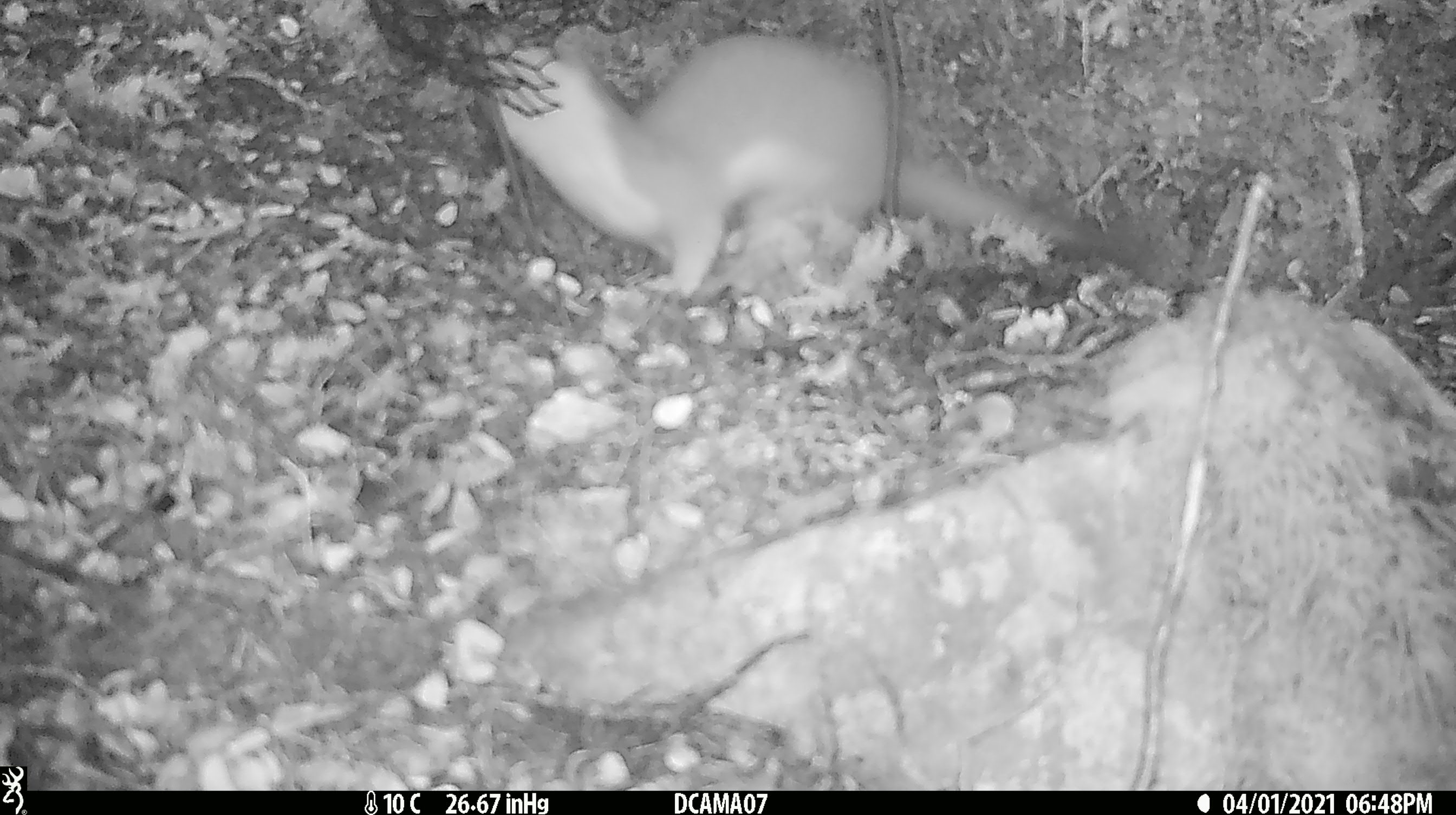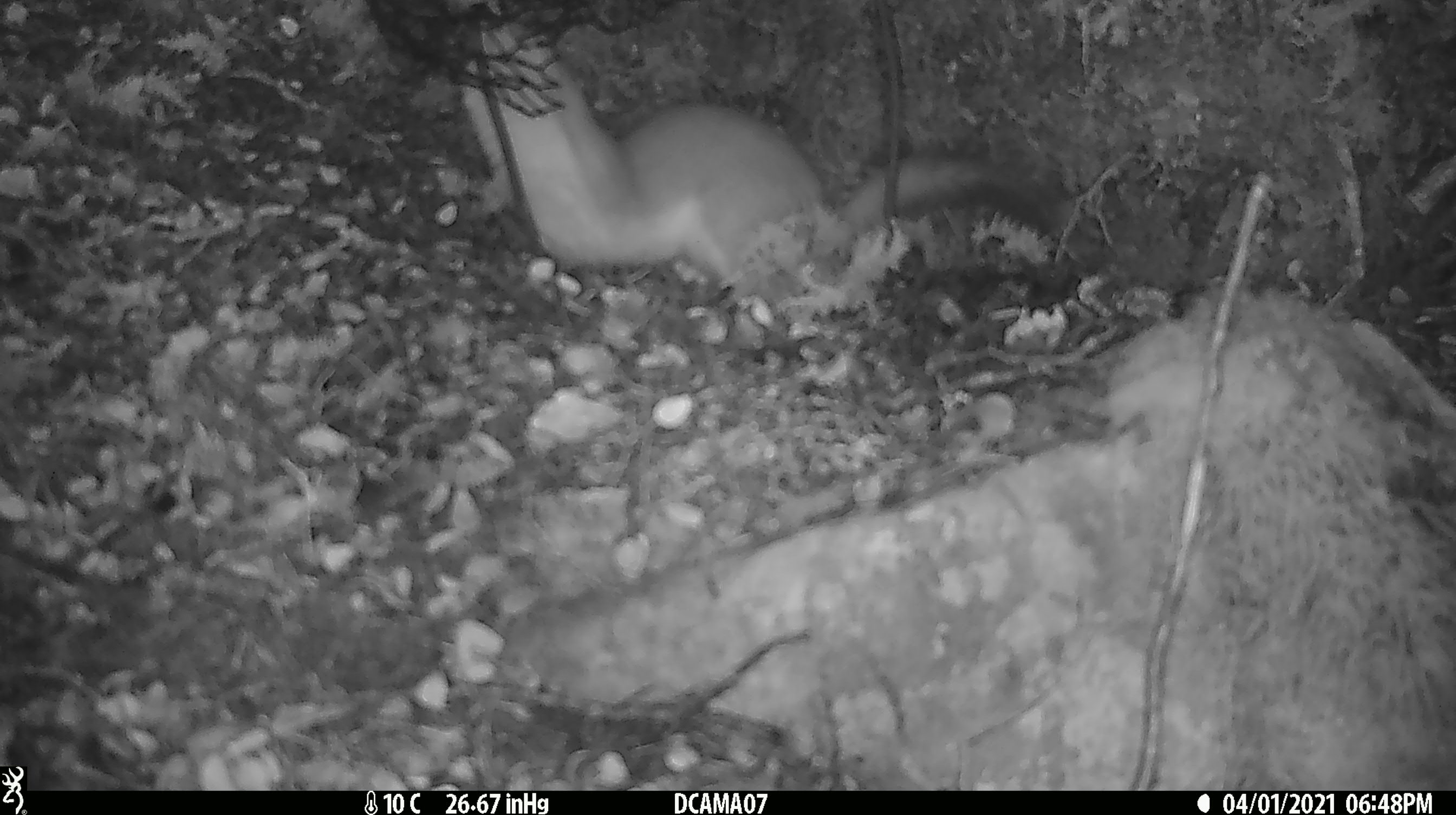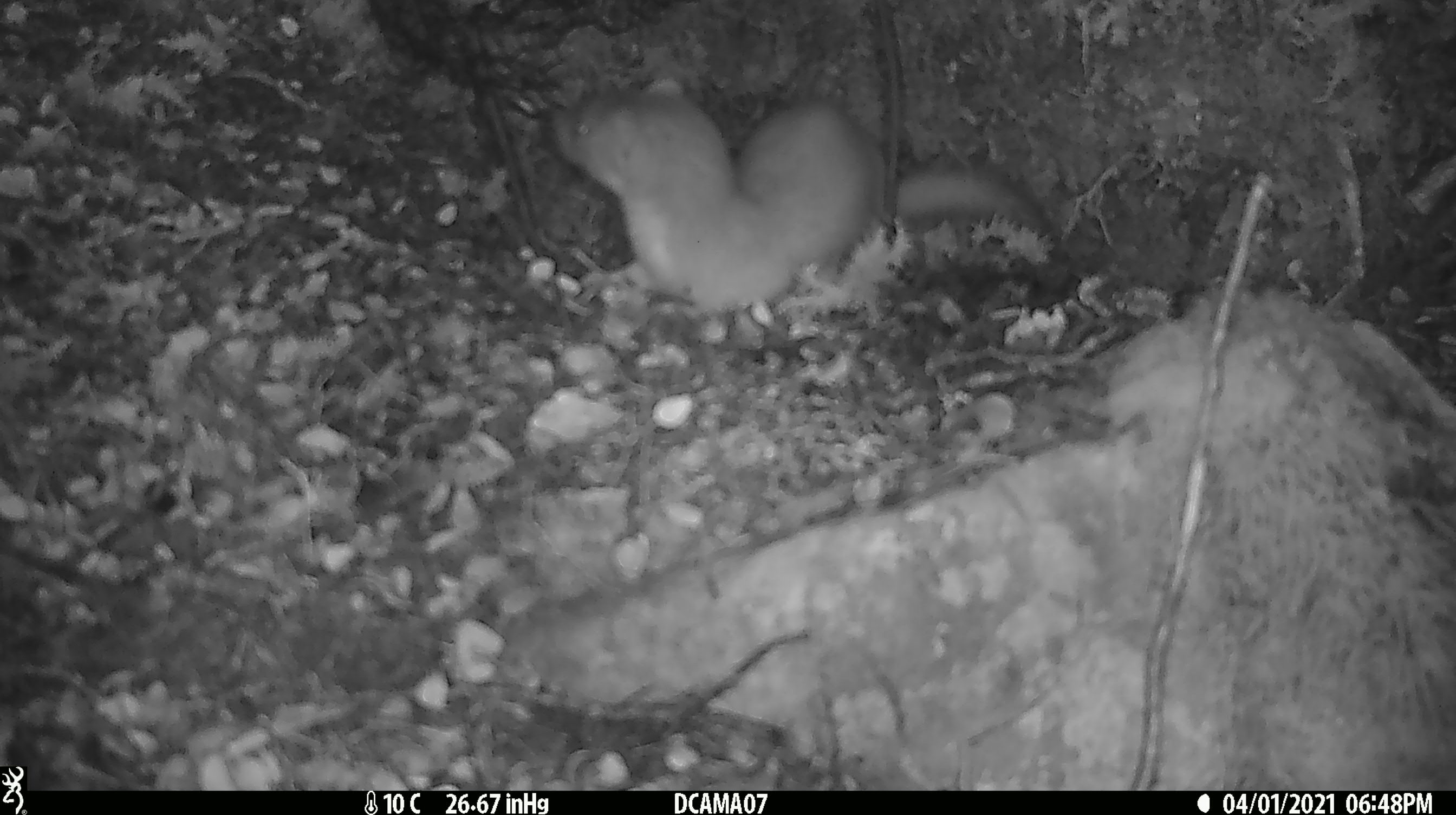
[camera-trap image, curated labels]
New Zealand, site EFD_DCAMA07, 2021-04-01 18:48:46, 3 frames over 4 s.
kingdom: Animalia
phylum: Chordata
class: Mammalia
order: Carnivora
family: Mustelidae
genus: Mustela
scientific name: Mustela erminea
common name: stoat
Stoat (Mustela erminea).